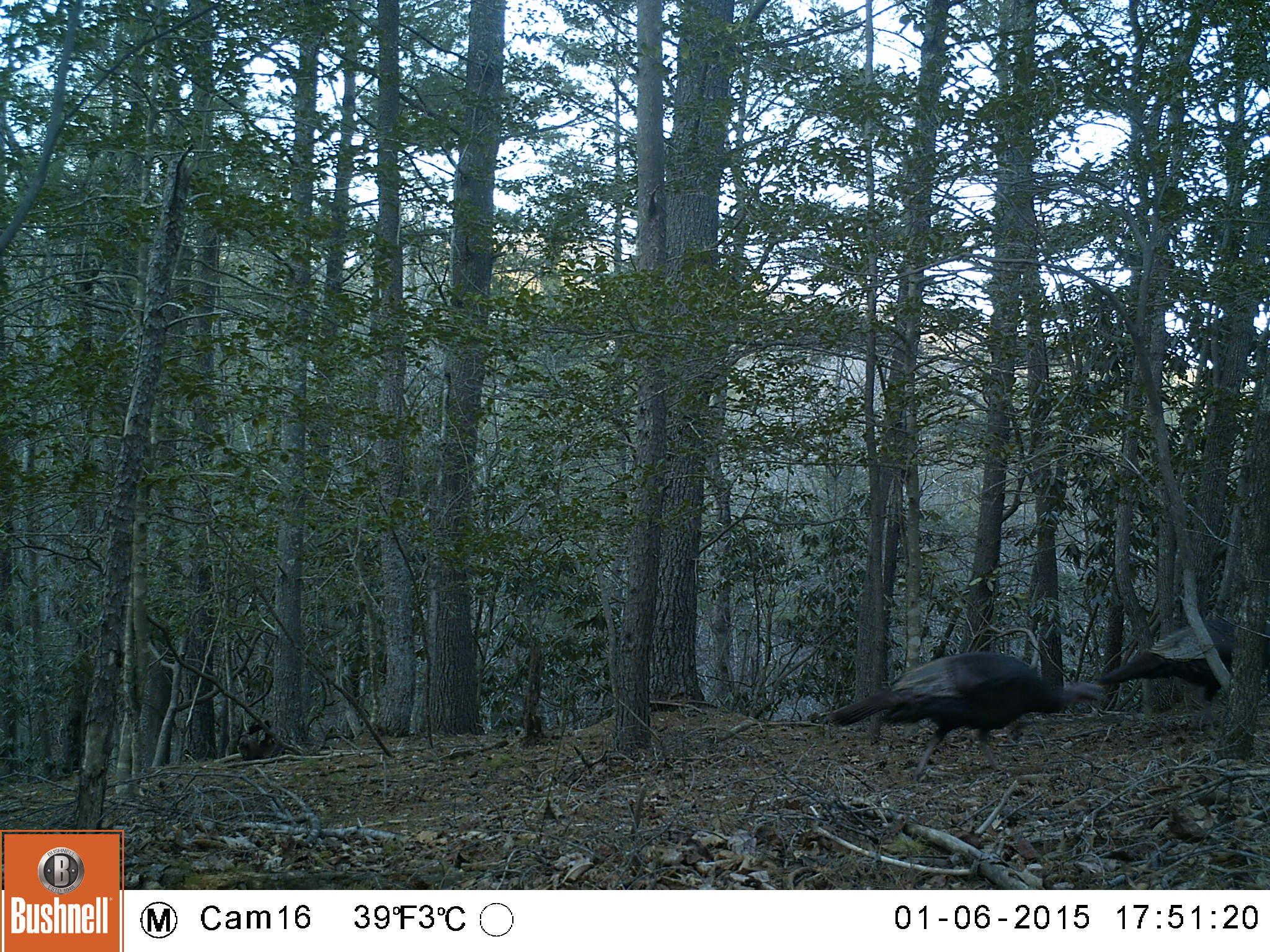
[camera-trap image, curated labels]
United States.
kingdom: Animalia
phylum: Chordata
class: Aves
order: Galliformes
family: Phasianidae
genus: Meleagris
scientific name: Meleagris gallopavo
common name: wild turkey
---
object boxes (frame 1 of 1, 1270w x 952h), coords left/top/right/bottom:
Wild Turkey: 832/645/1111/775; 1106/611/1244/699